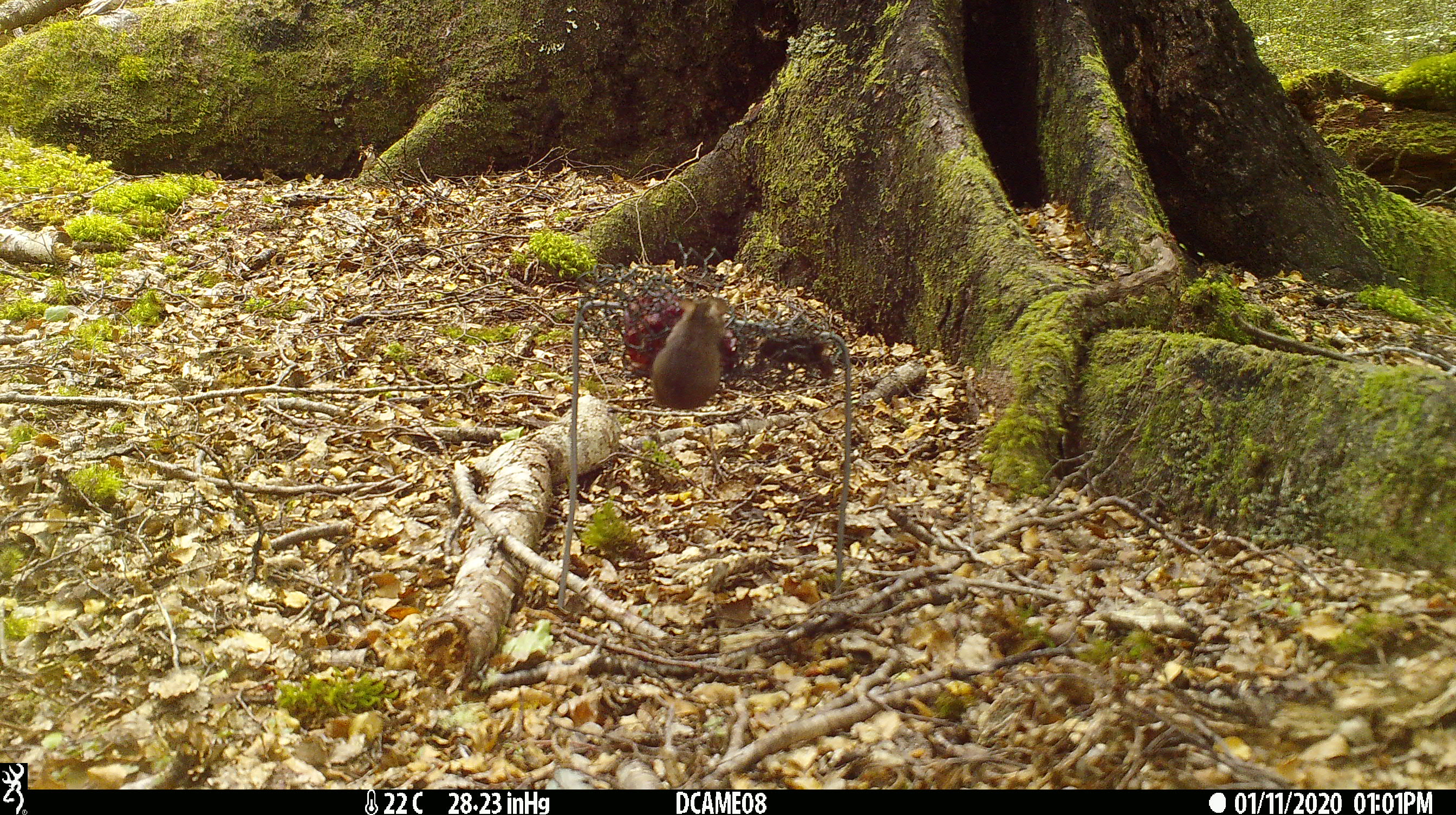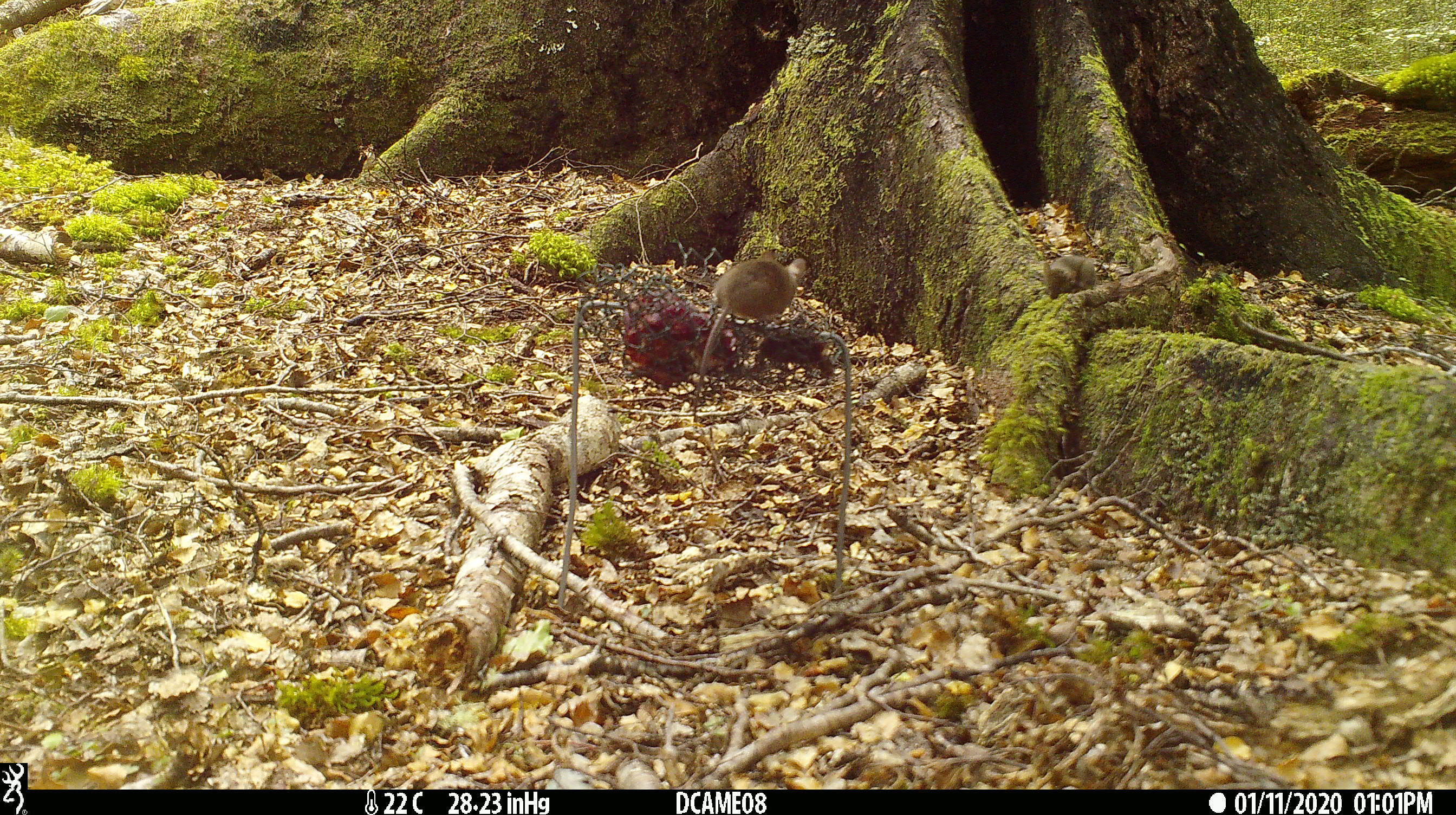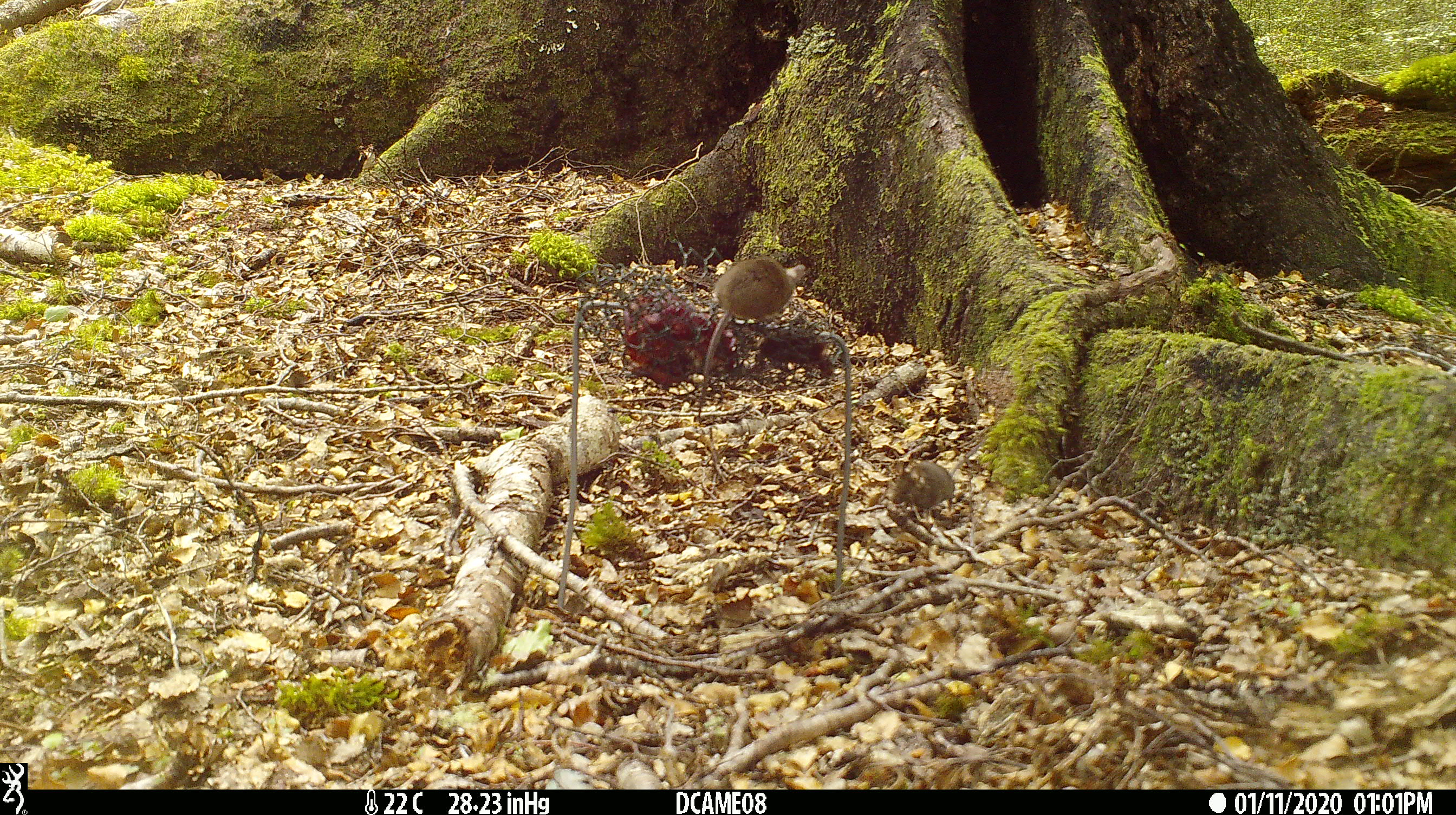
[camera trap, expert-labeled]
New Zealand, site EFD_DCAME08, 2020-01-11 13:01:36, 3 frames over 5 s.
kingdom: Animalia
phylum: Chordata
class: Mammalia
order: Rodentia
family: Muridae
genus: Mus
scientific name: Mus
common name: mouse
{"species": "mouse (Mus)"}